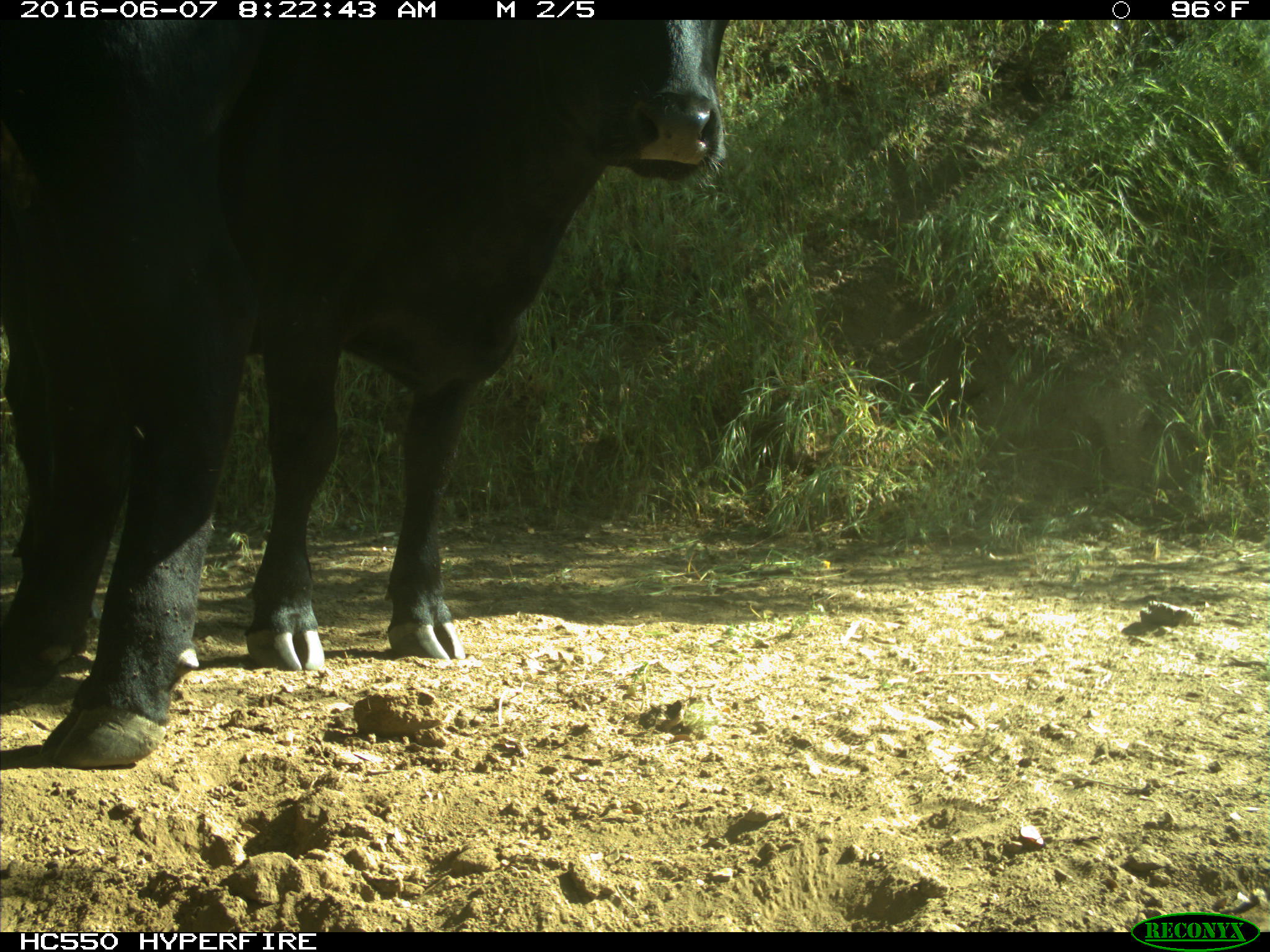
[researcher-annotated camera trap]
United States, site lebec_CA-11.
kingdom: Animalia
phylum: Chordata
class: Mammalia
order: Artiodactyla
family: Bovidae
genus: Bos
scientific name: Bos taurus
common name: domestic cow